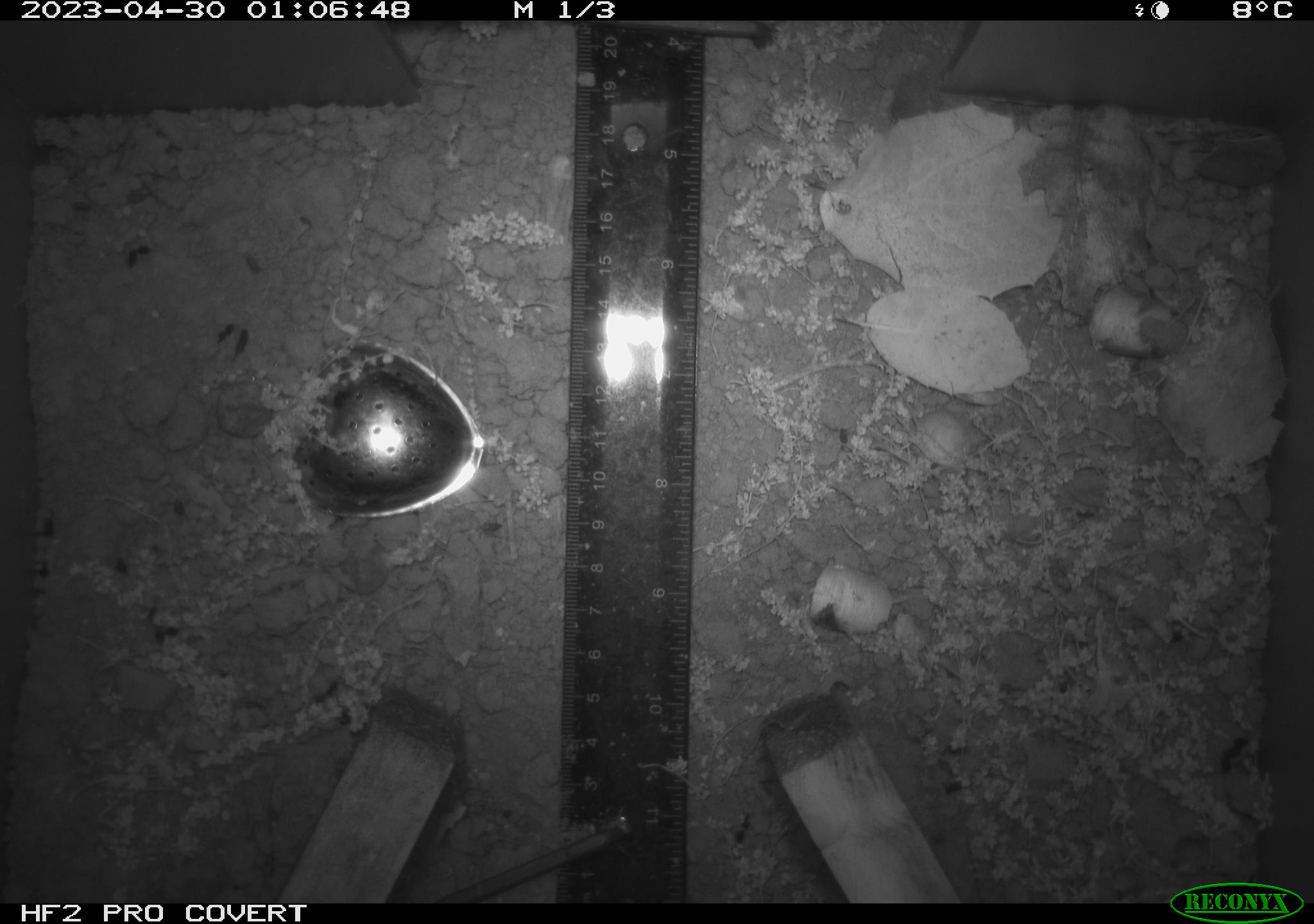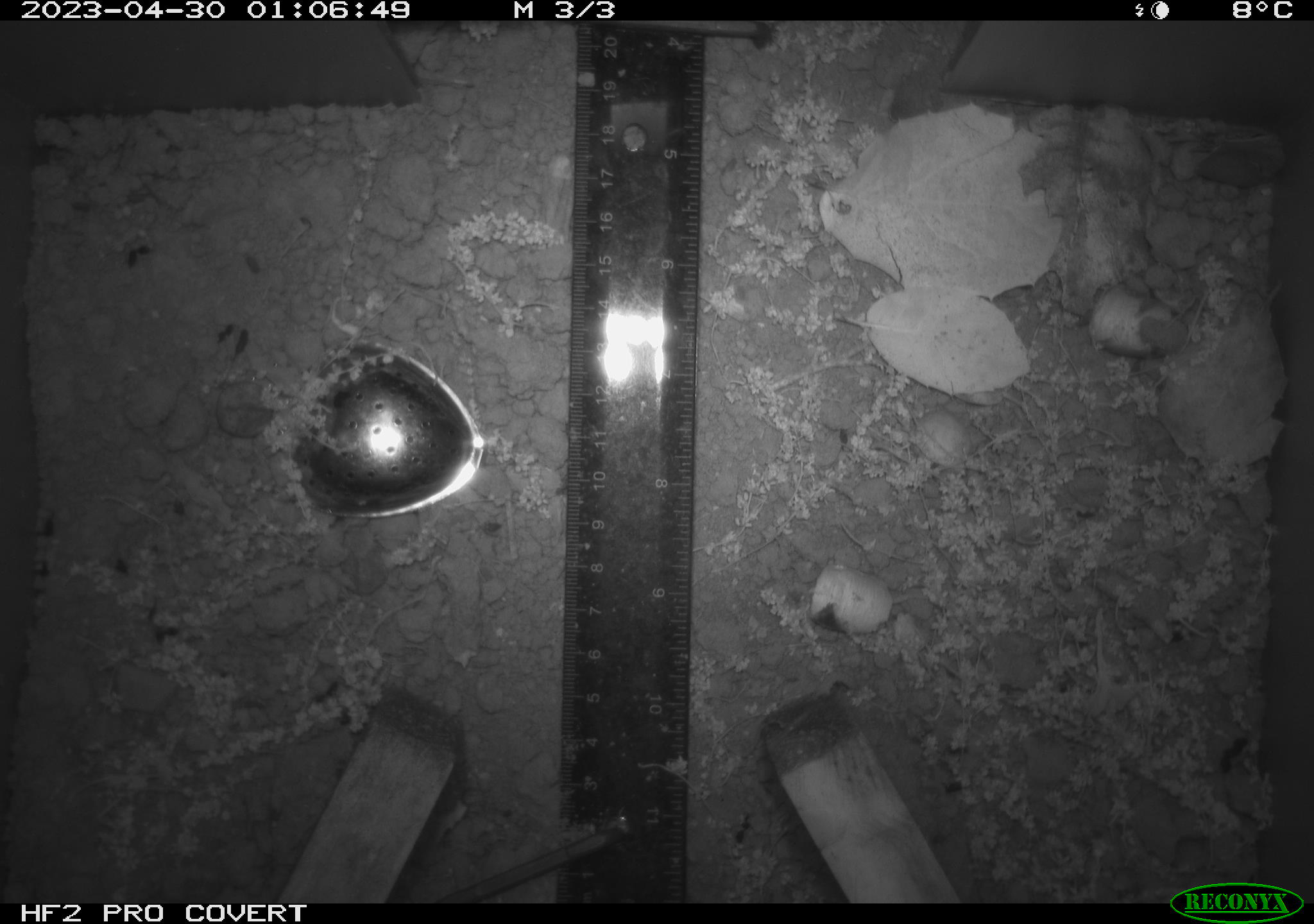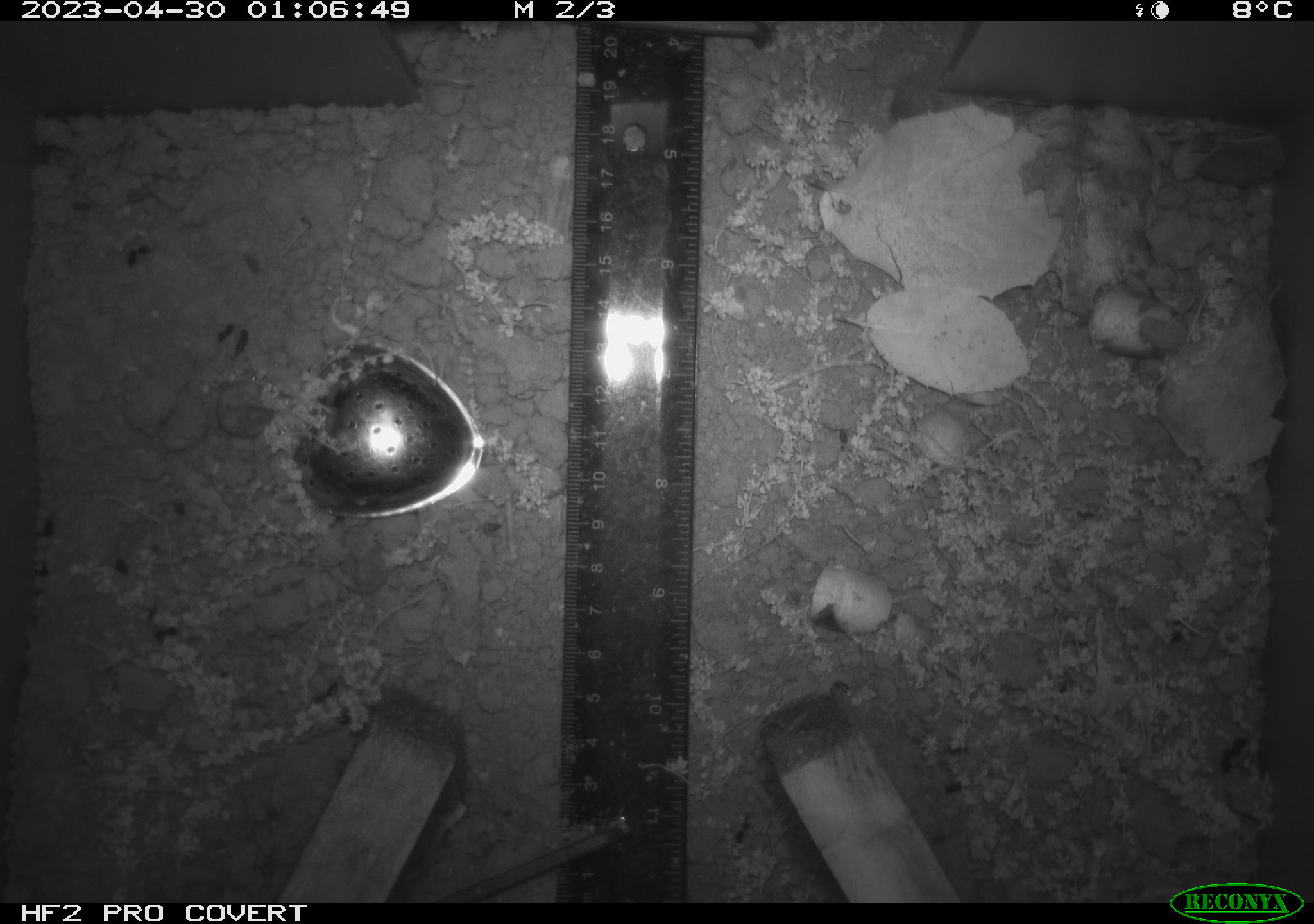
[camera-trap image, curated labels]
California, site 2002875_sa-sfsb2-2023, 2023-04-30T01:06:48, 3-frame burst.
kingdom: Animalia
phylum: Chordata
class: Mammalia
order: Rodentia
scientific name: Rodentia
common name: mouse species